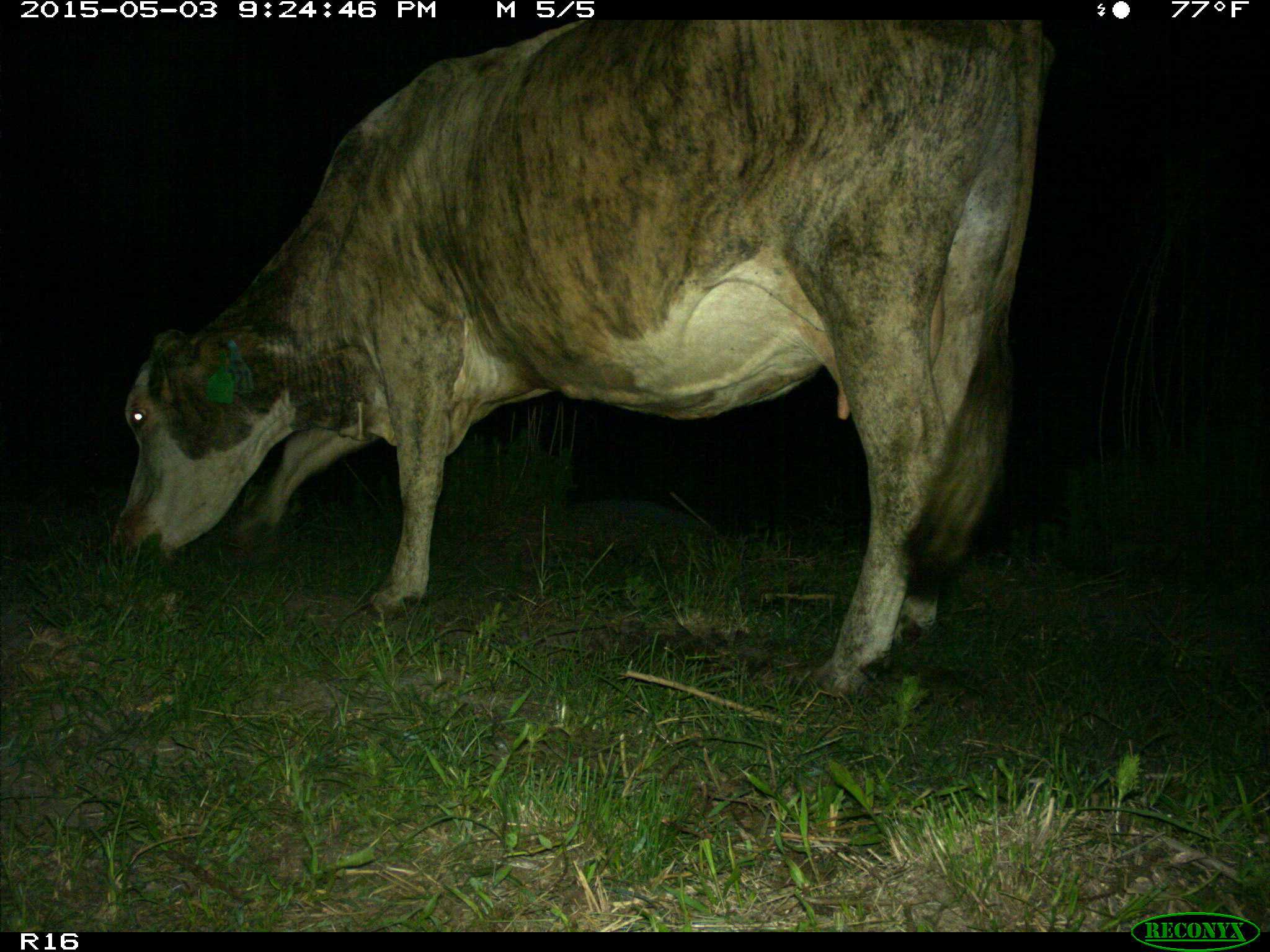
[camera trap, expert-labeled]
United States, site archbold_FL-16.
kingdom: Animalia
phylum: Chordata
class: Mammalia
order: Artiodactyla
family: Bovidae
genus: Bos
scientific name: Bos taurus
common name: domestic cow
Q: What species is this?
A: Bos taurus (domestic cow).